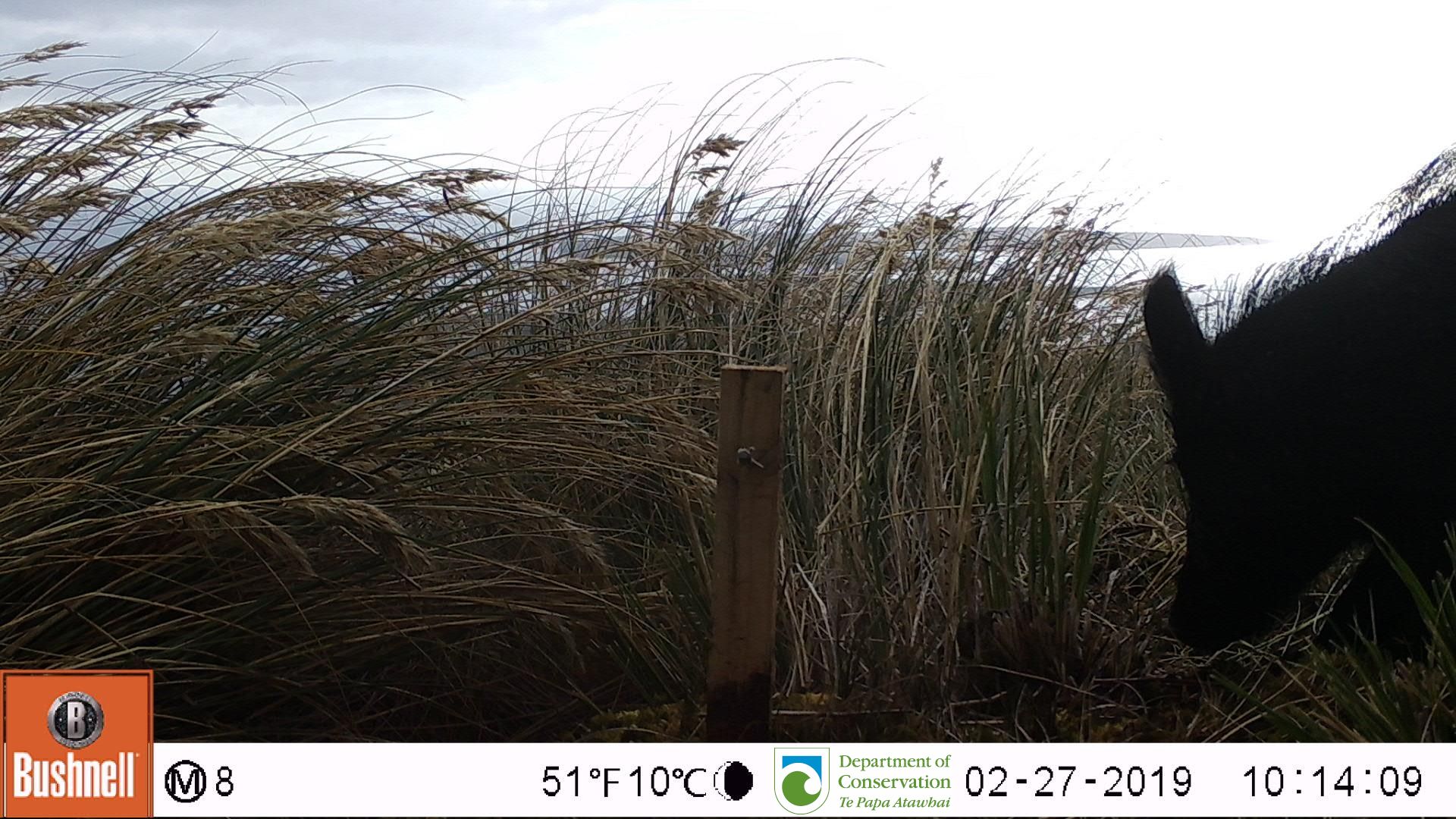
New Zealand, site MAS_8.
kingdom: Animalia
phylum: Chordata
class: Mammalia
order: Artiodactyla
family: Suidae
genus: Sus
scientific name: Sus scrofa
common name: pig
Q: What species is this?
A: Pig (Sus scrofa).